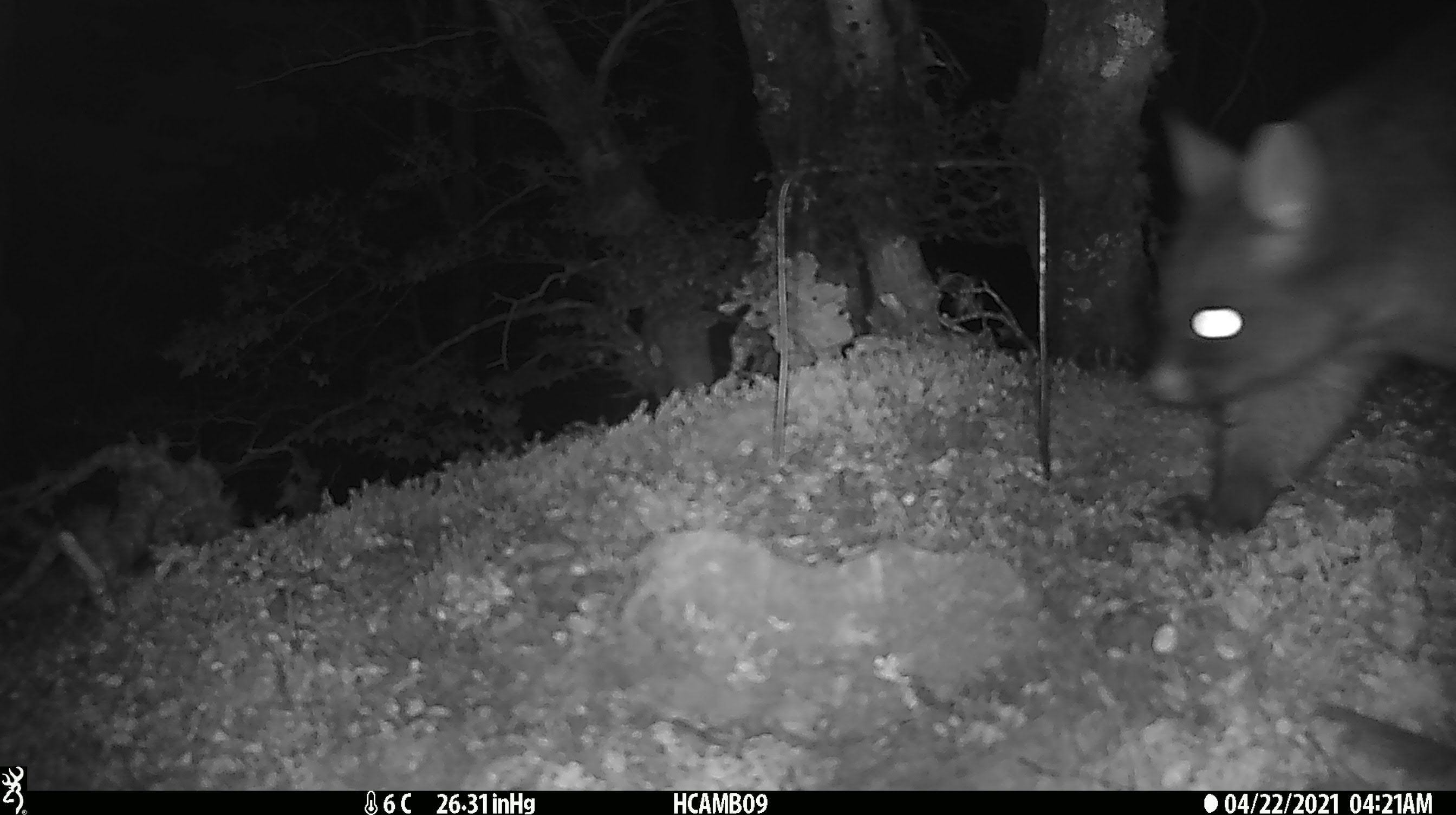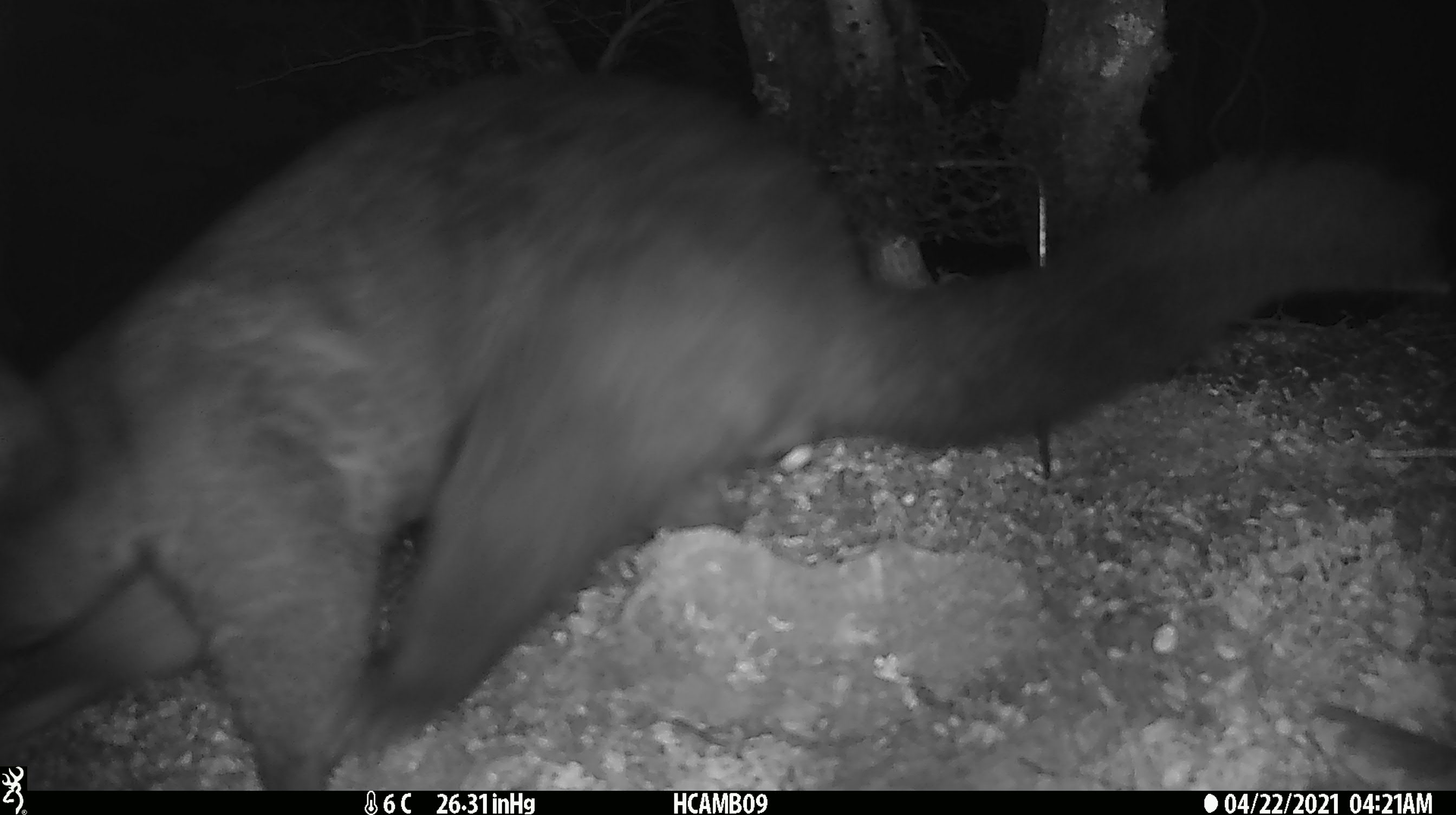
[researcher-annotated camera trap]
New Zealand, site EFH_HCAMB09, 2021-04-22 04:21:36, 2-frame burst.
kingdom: Animalia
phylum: Chordata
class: Mammalia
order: Diprotodontia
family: Phalangeridae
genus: Trichosurus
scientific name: Trichosurus vulpecula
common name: common brushtail possum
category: possum